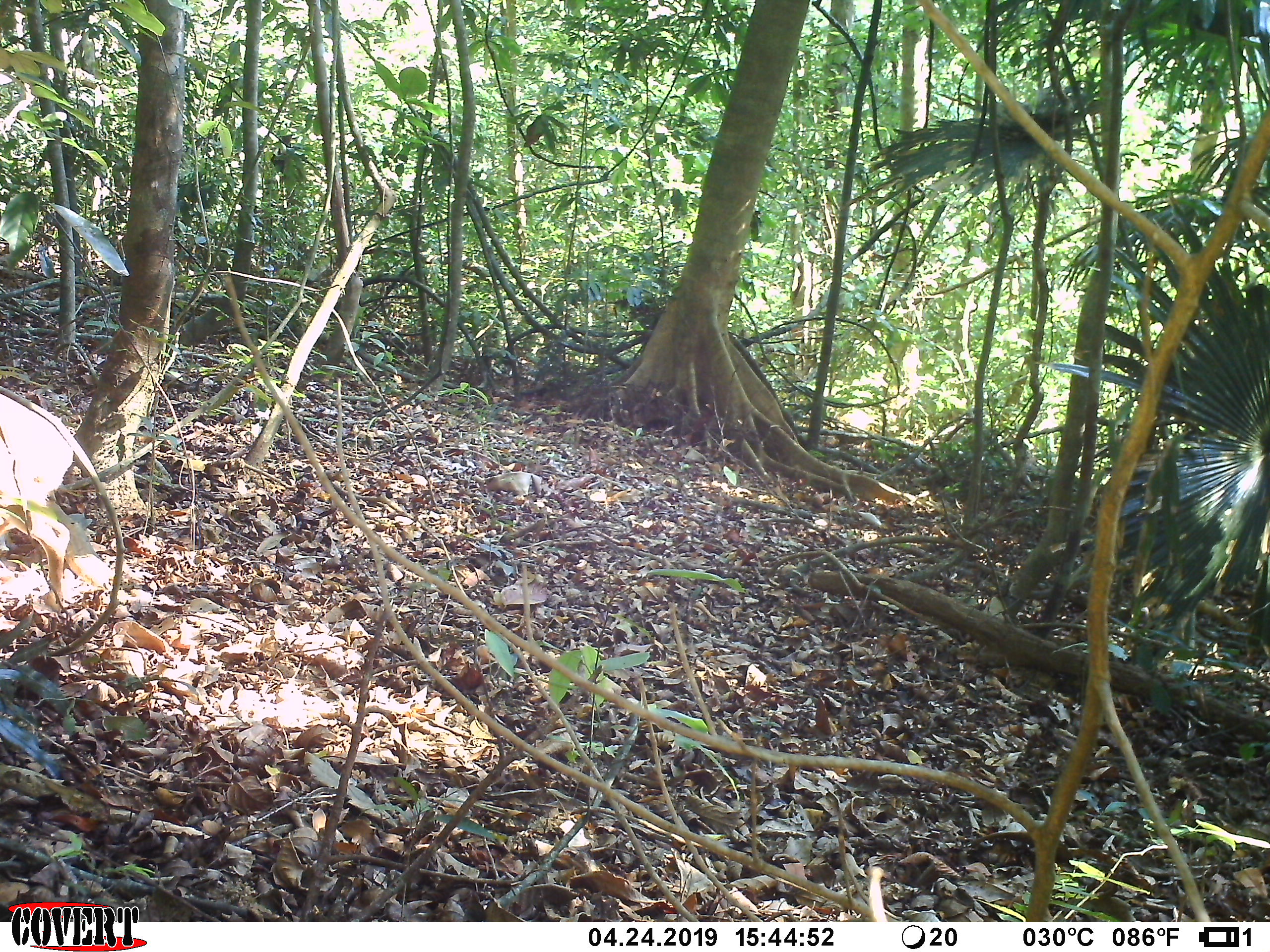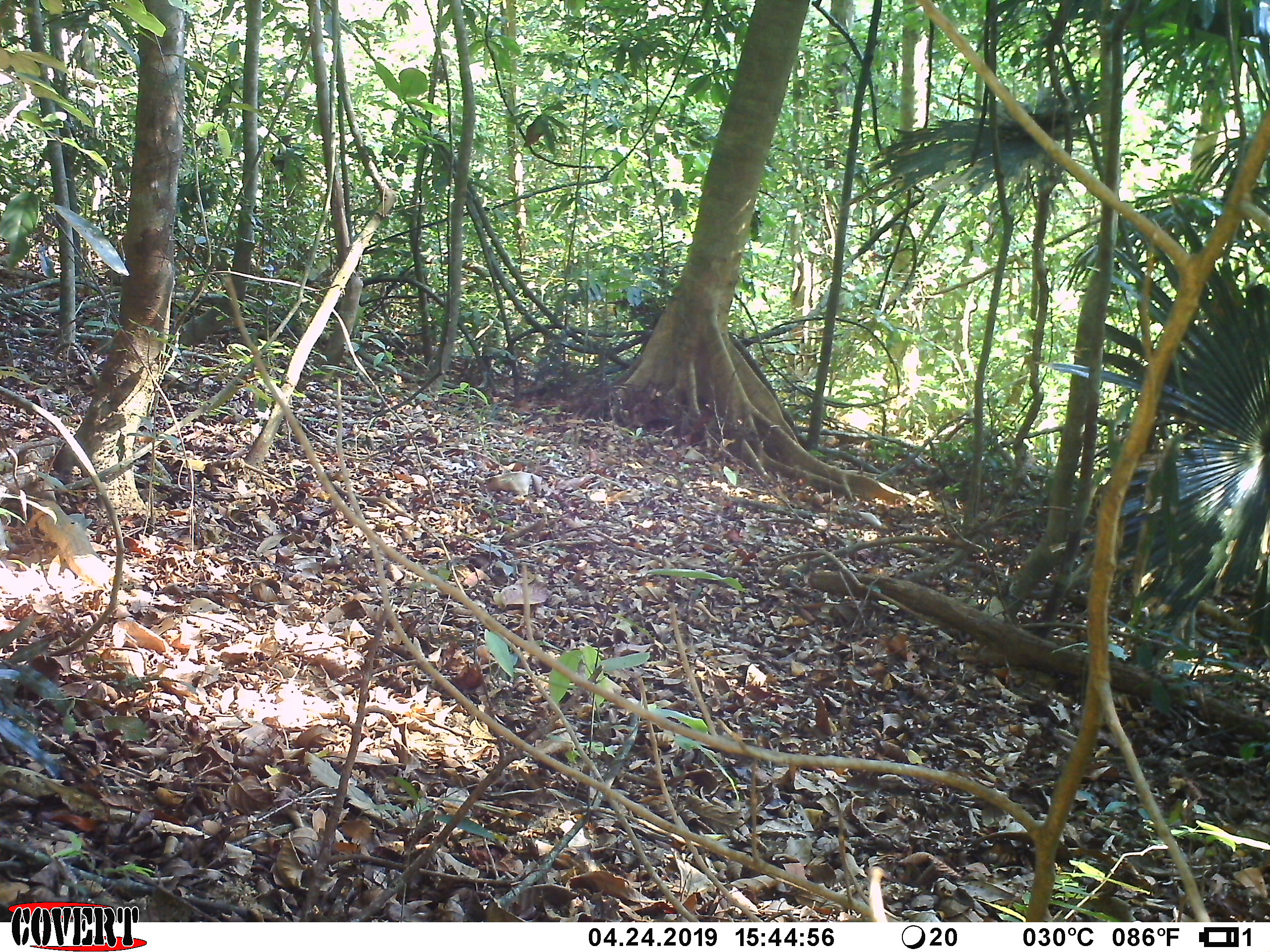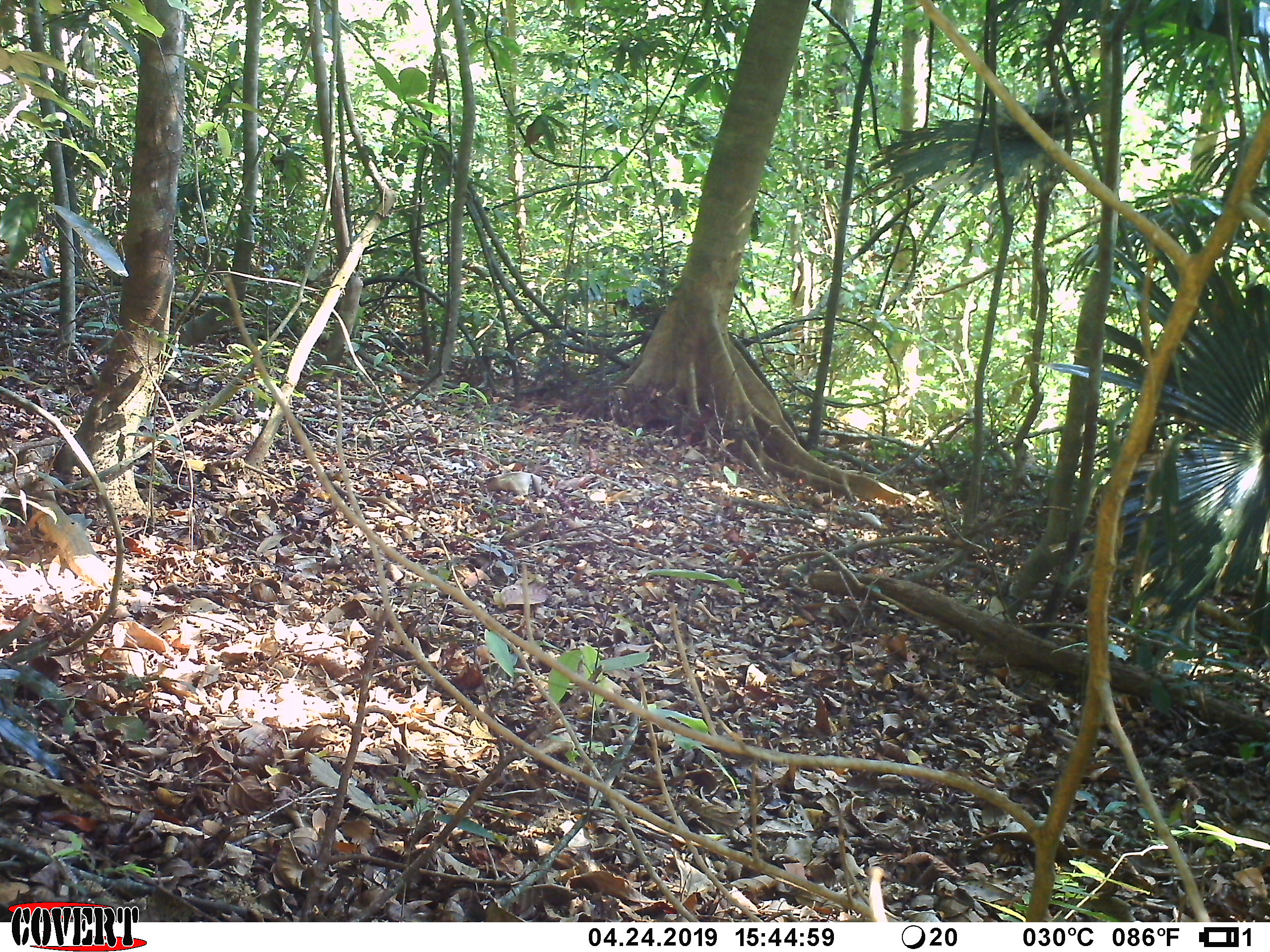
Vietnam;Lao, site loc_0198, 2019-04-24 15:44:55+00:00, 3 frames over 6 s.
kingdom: Animalia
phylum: Chordata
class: Mammalia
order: Artiodactyla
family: Cervidae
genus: Muntiacus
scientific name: Muntiacus vuquangensis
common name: large-antlered muntjac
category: large antlered muntjac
Large antlered muntjac (large-antlered muntjac) (Muntiacus vuquangensis). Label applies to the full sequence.